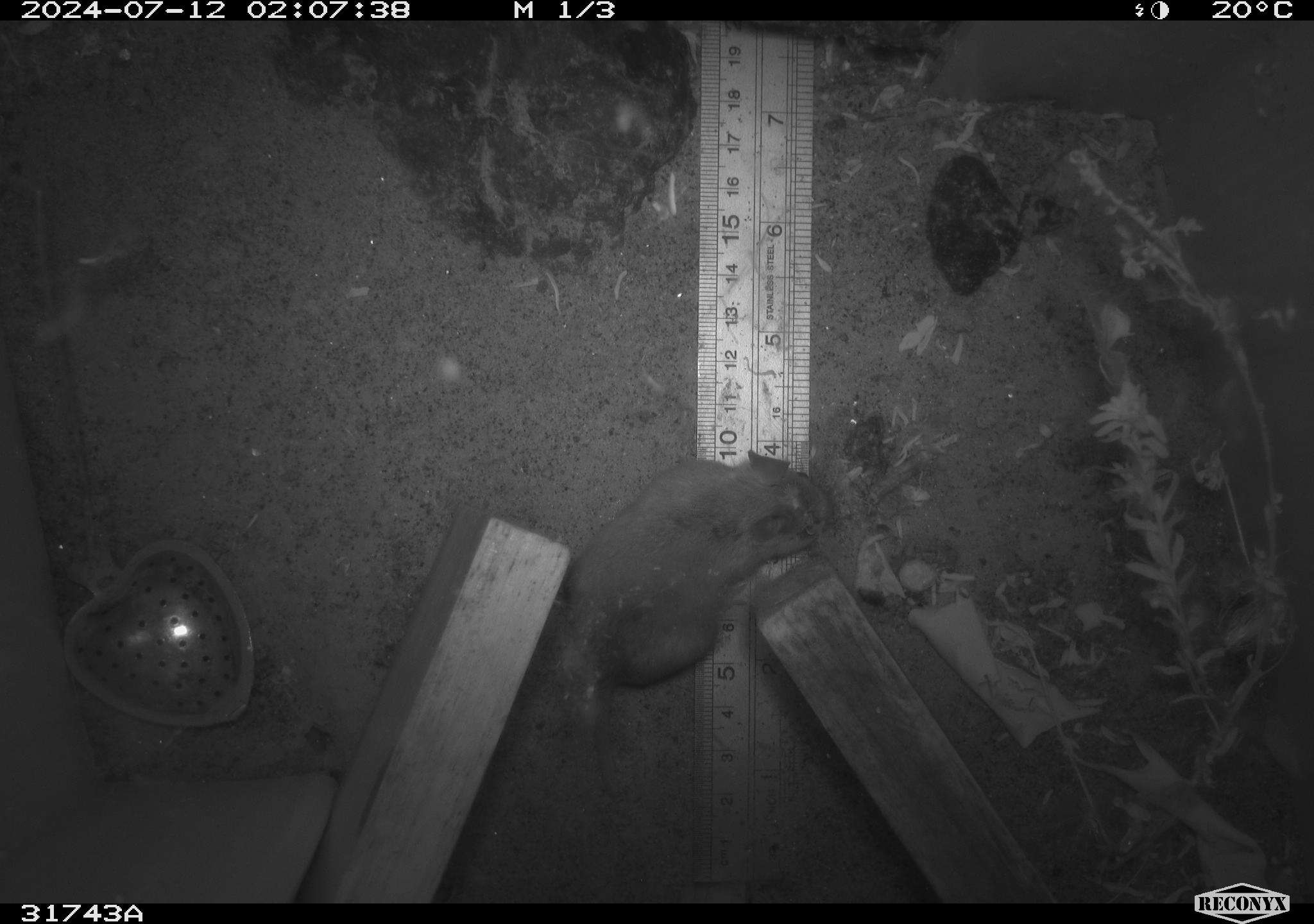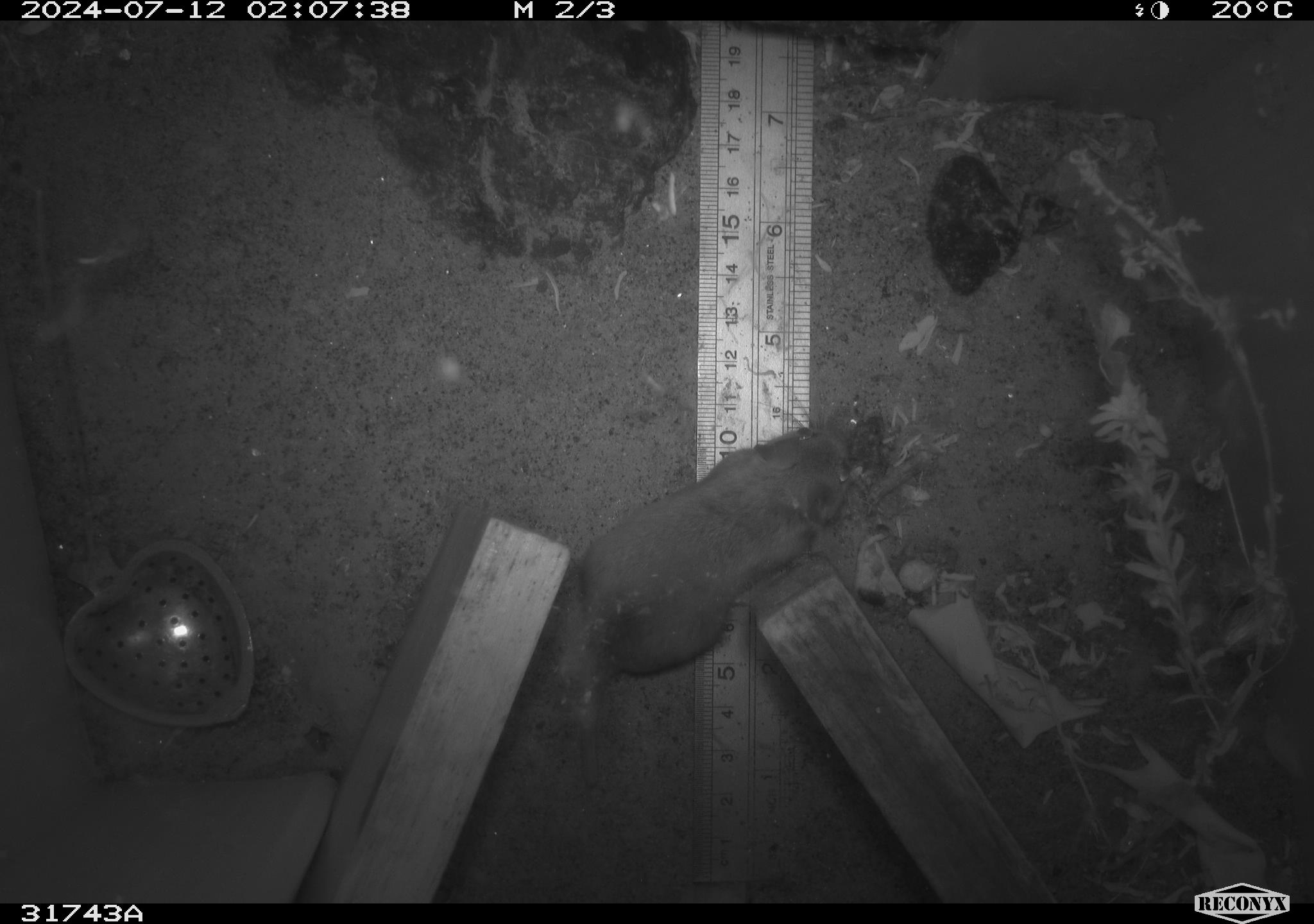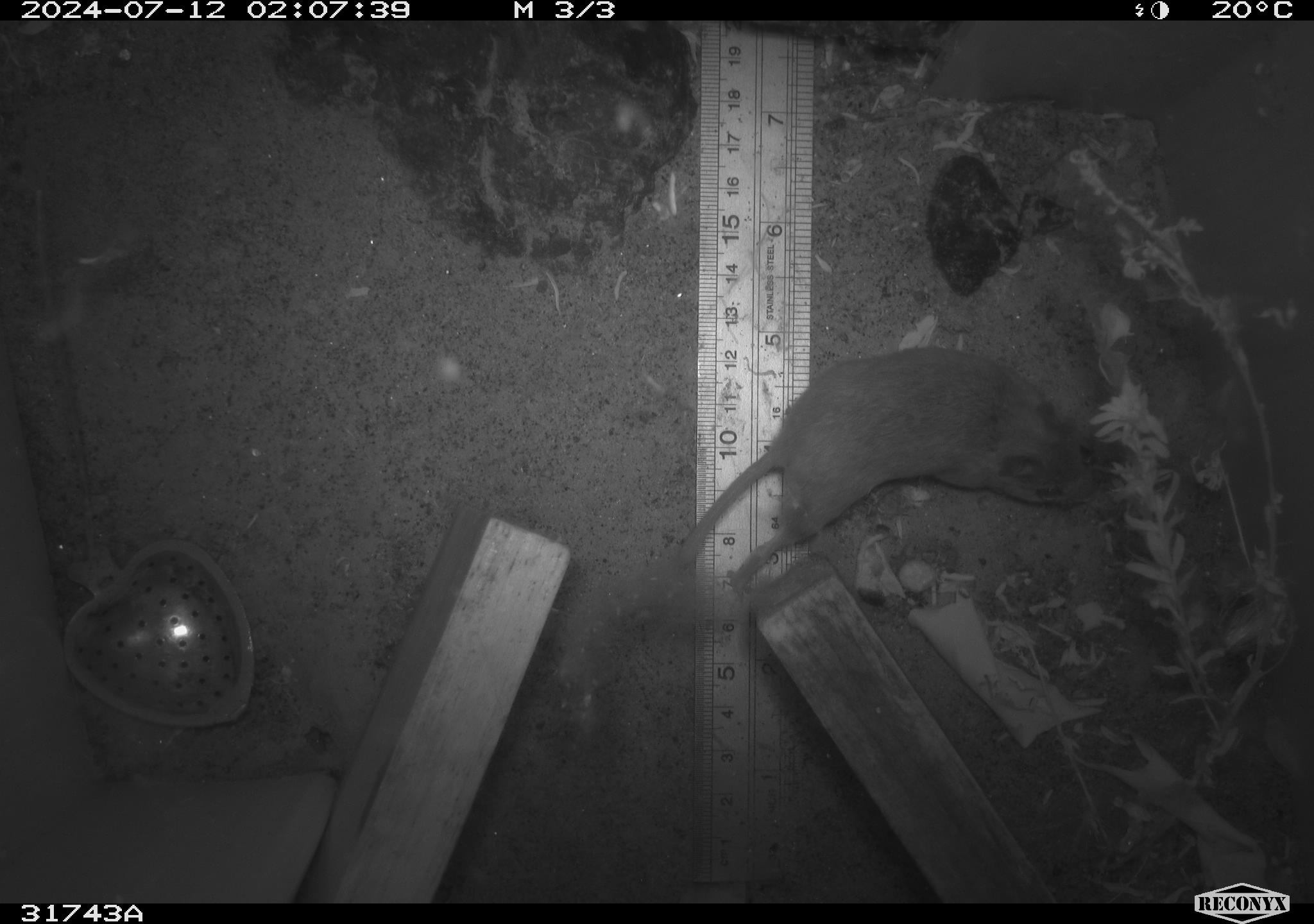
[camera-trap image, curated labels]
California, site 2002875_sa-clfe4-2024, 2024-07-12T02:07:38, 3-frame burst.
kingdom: Animalia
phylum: Chordata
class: Mammalia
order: Rodentia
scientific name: Rodentia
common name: rodent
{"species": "rodent (Rodentia)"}